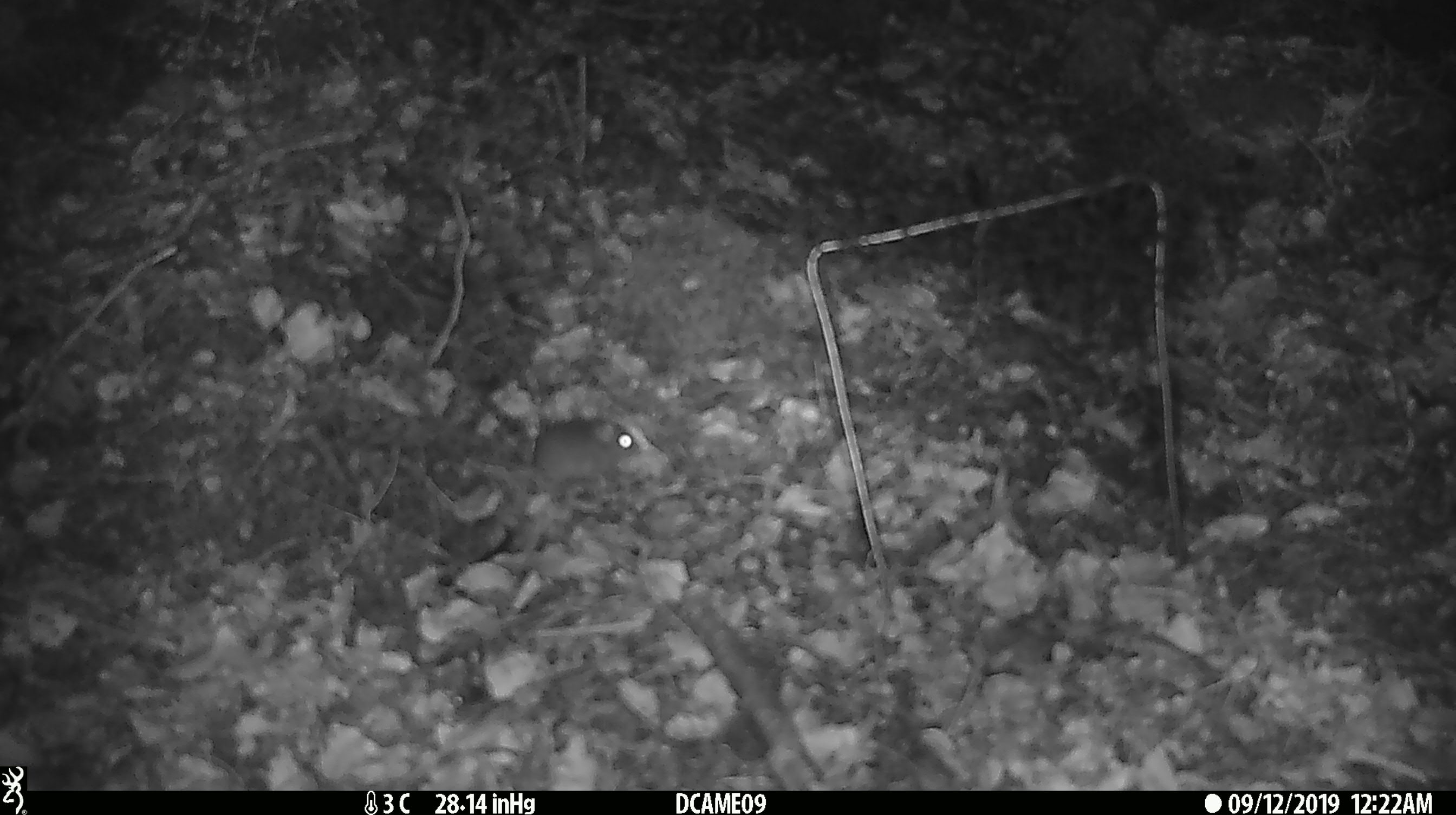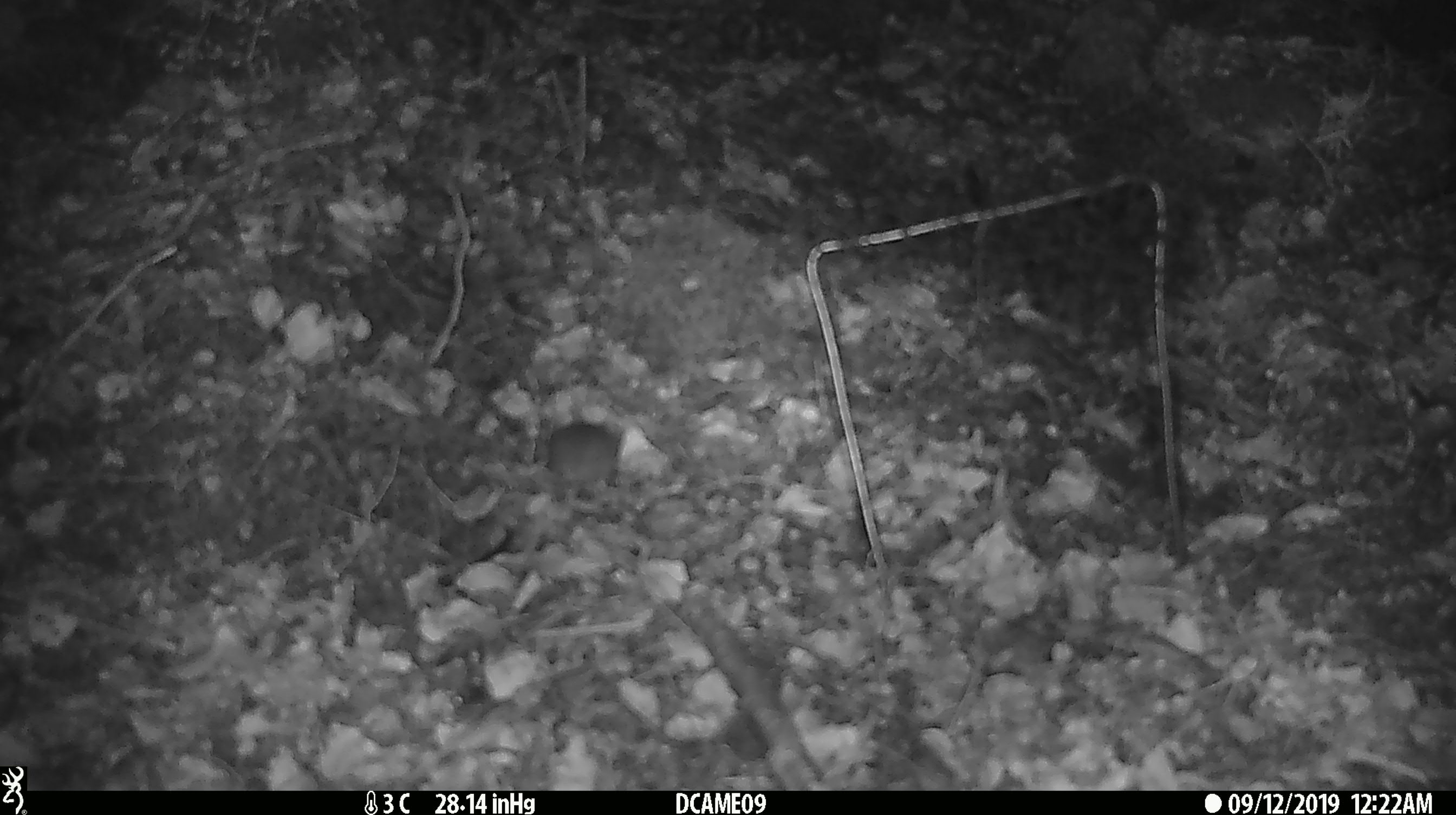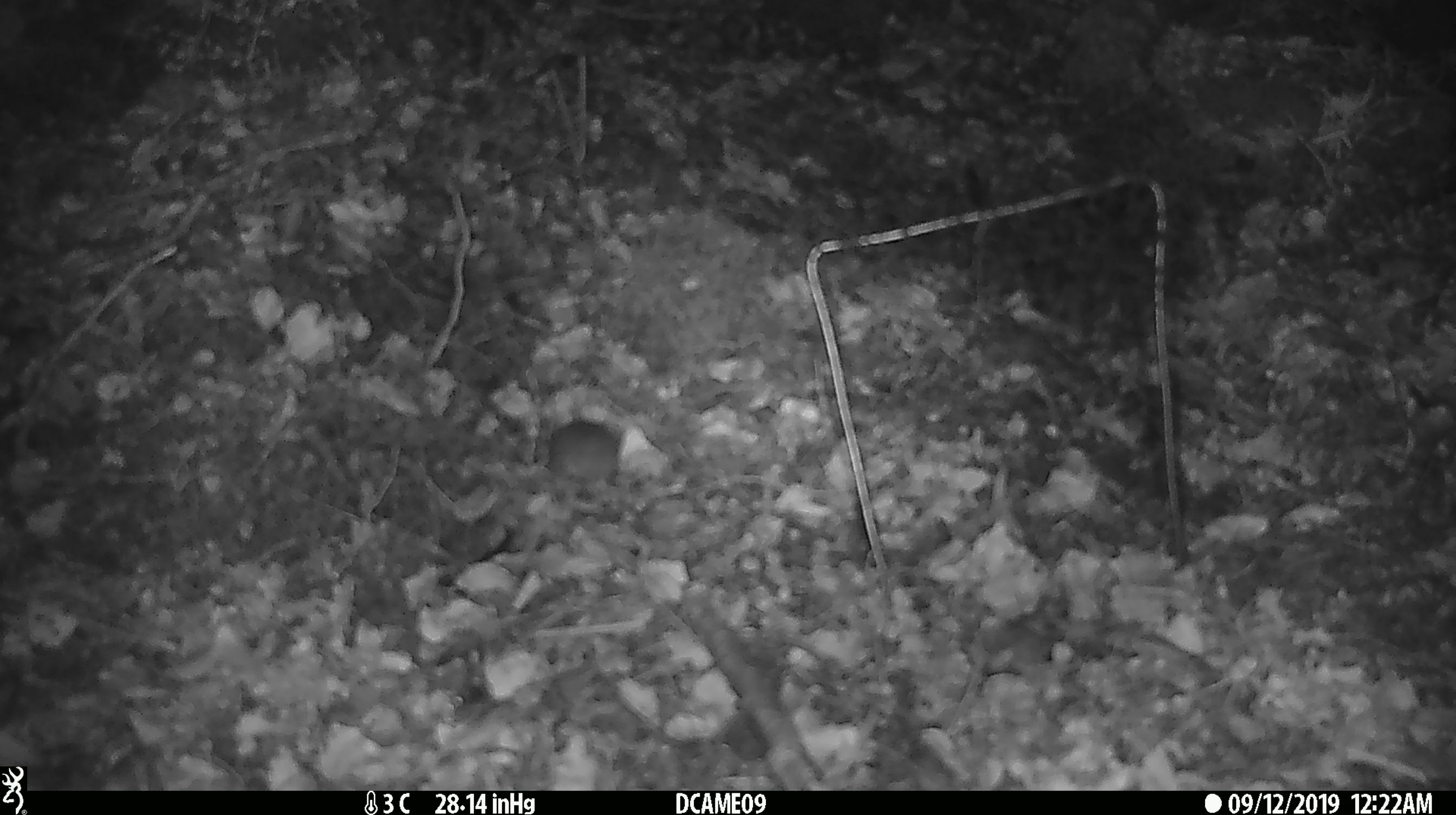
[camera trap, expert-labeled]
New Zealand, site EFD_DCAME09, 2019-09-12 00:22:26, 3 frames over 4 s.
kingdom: Animalia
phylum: Chordata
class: Mammalia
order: Rodentia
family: Muridae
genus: Mus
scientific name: Mus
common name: mouse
Mouse (Mus).